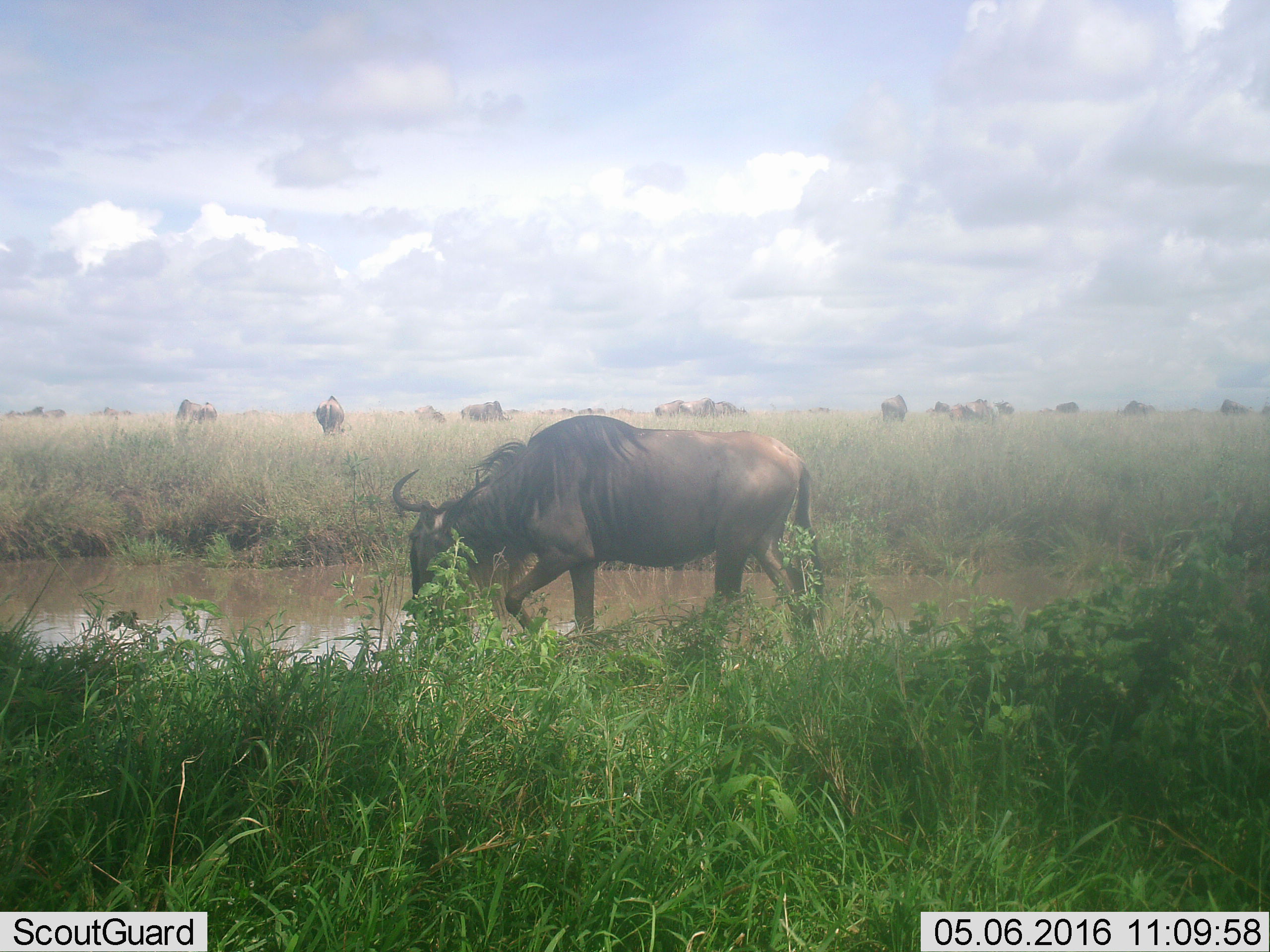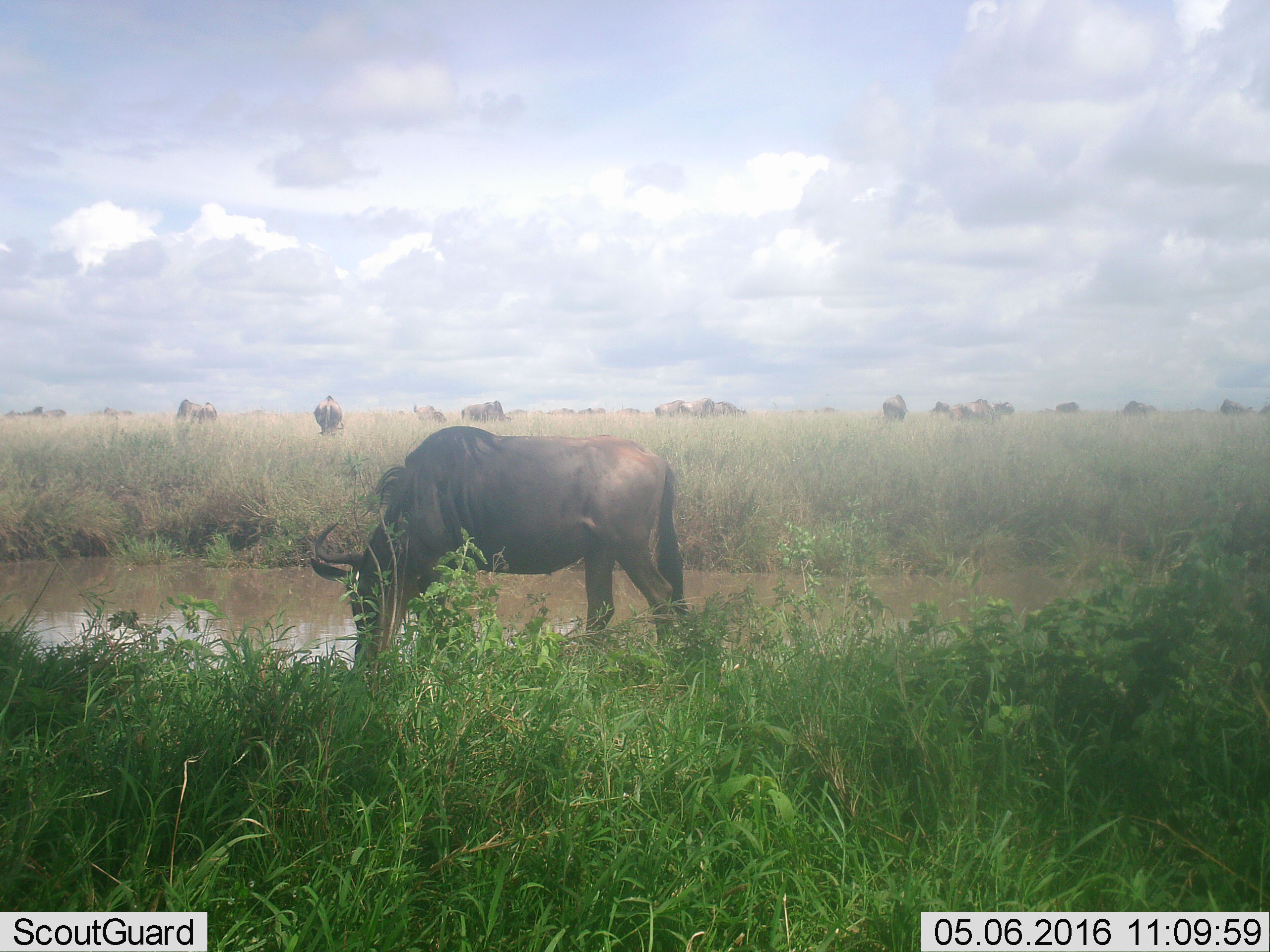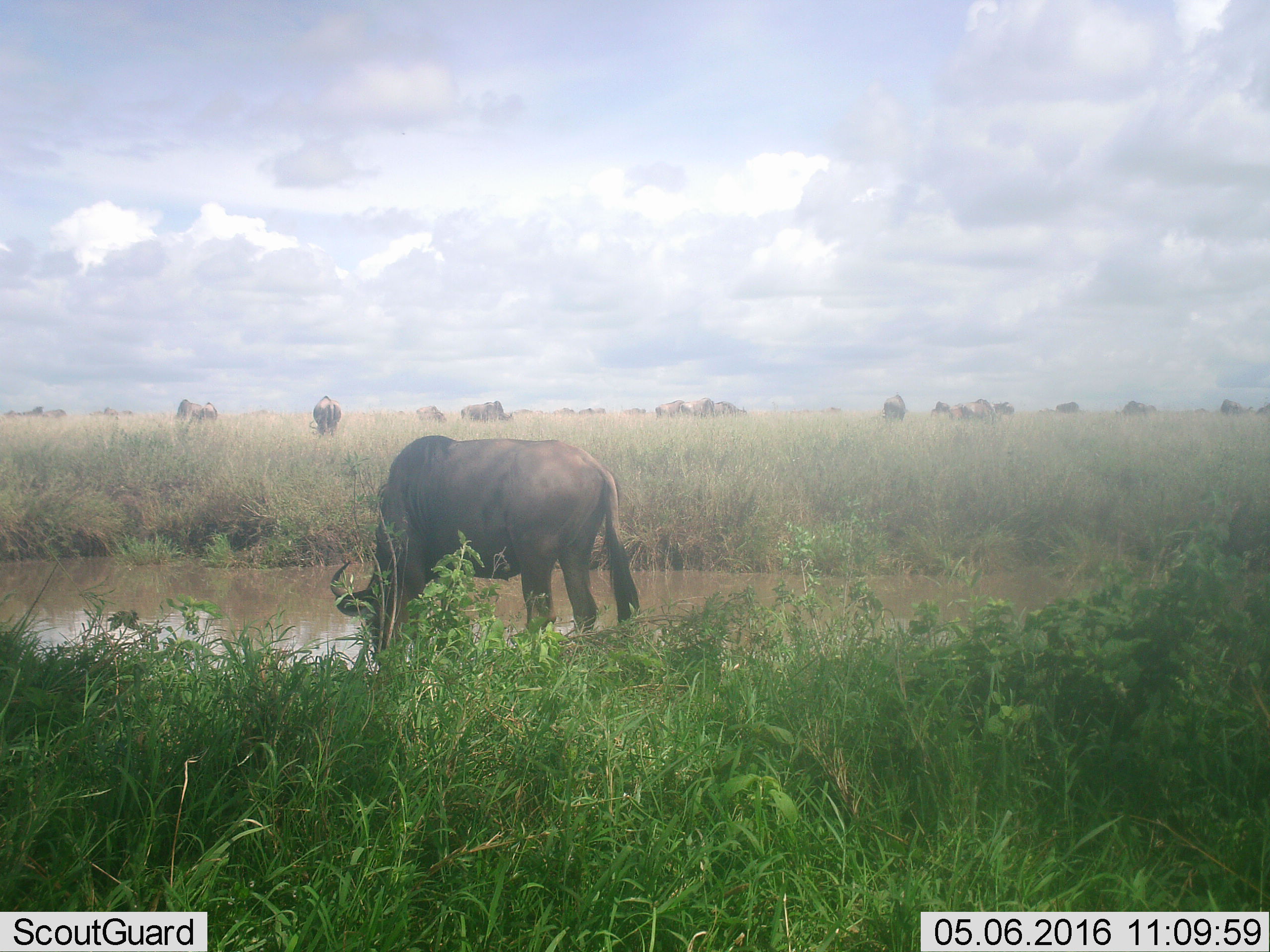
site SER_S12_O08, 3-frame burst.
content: unidentified animal